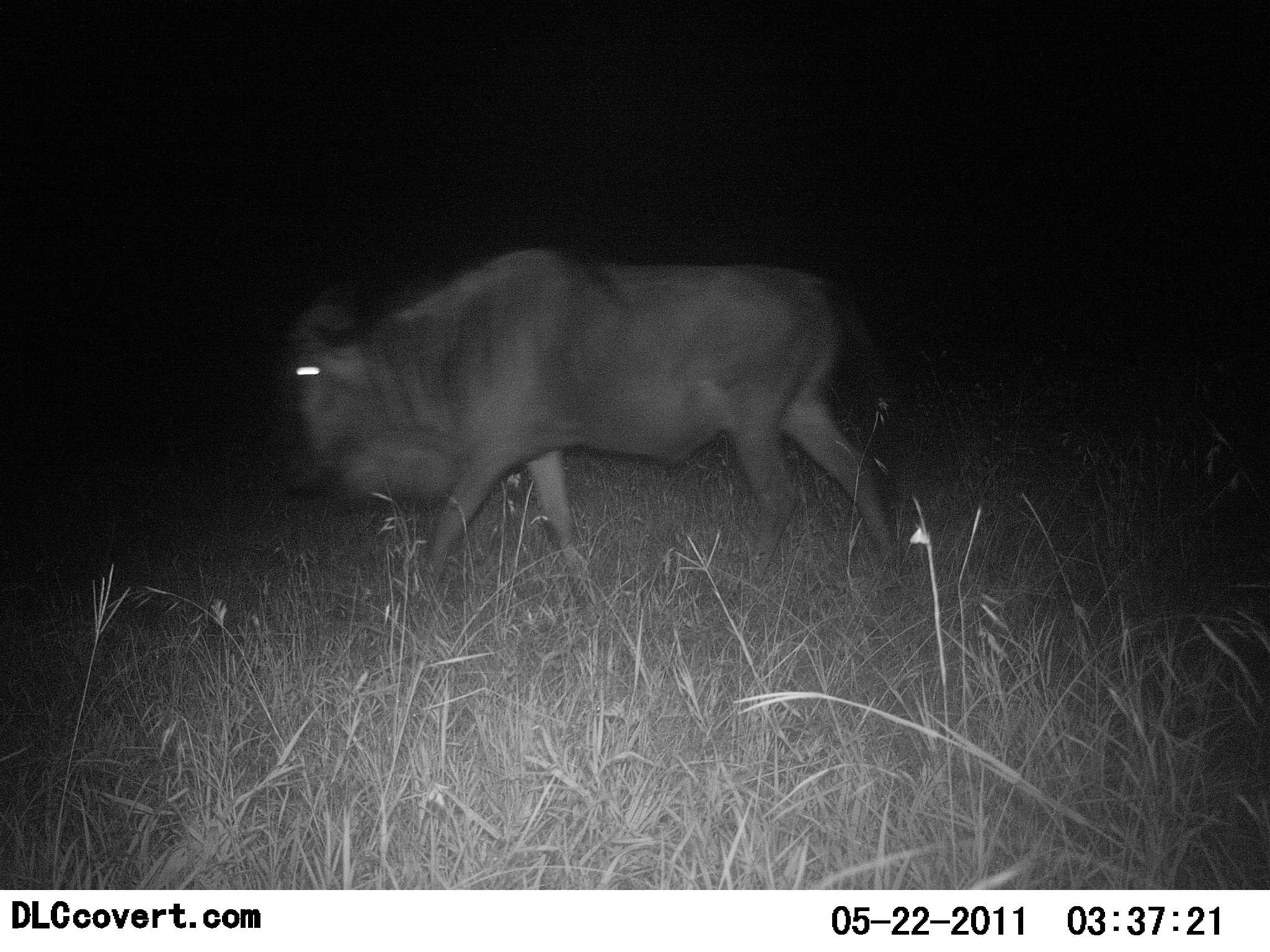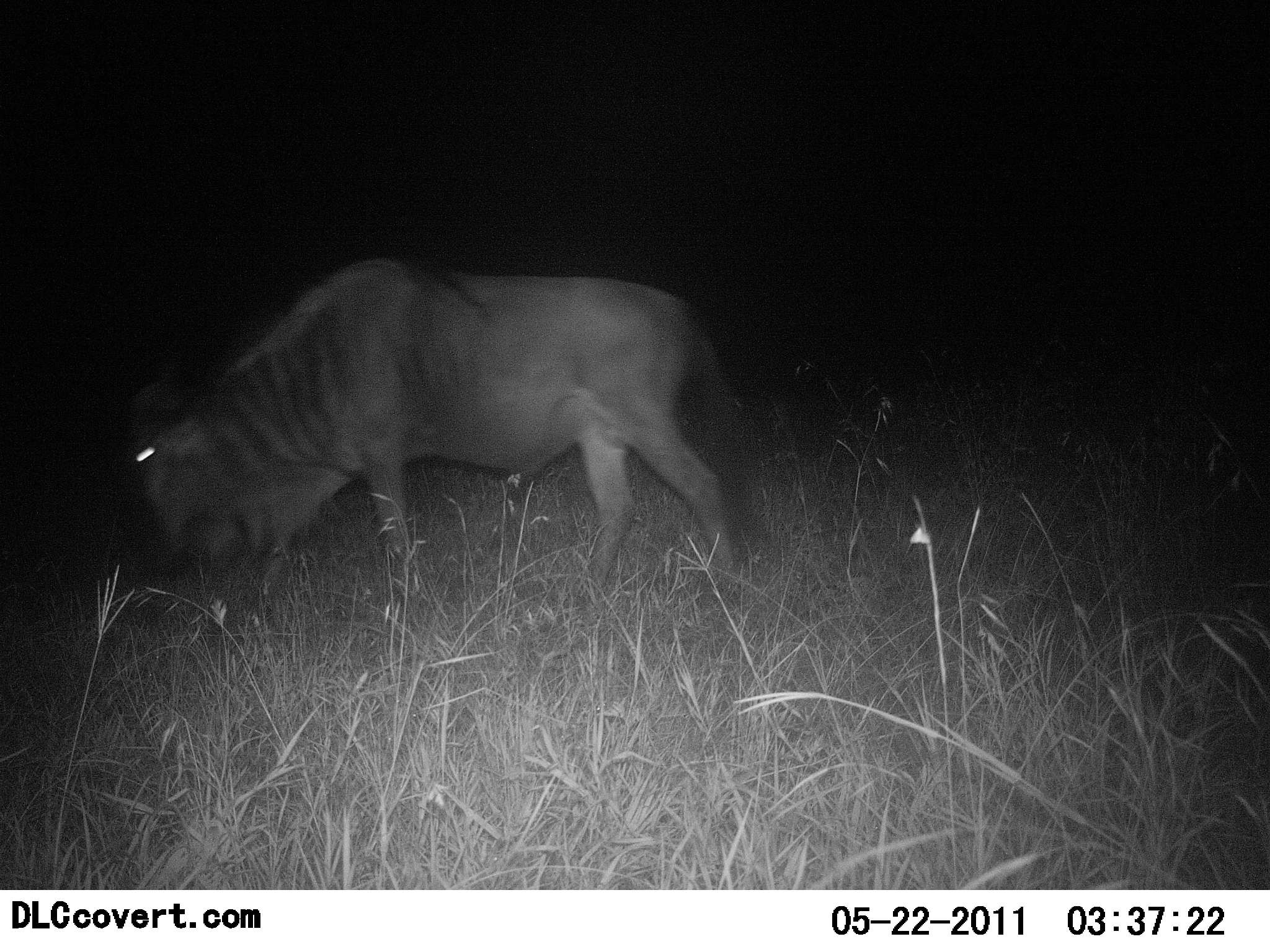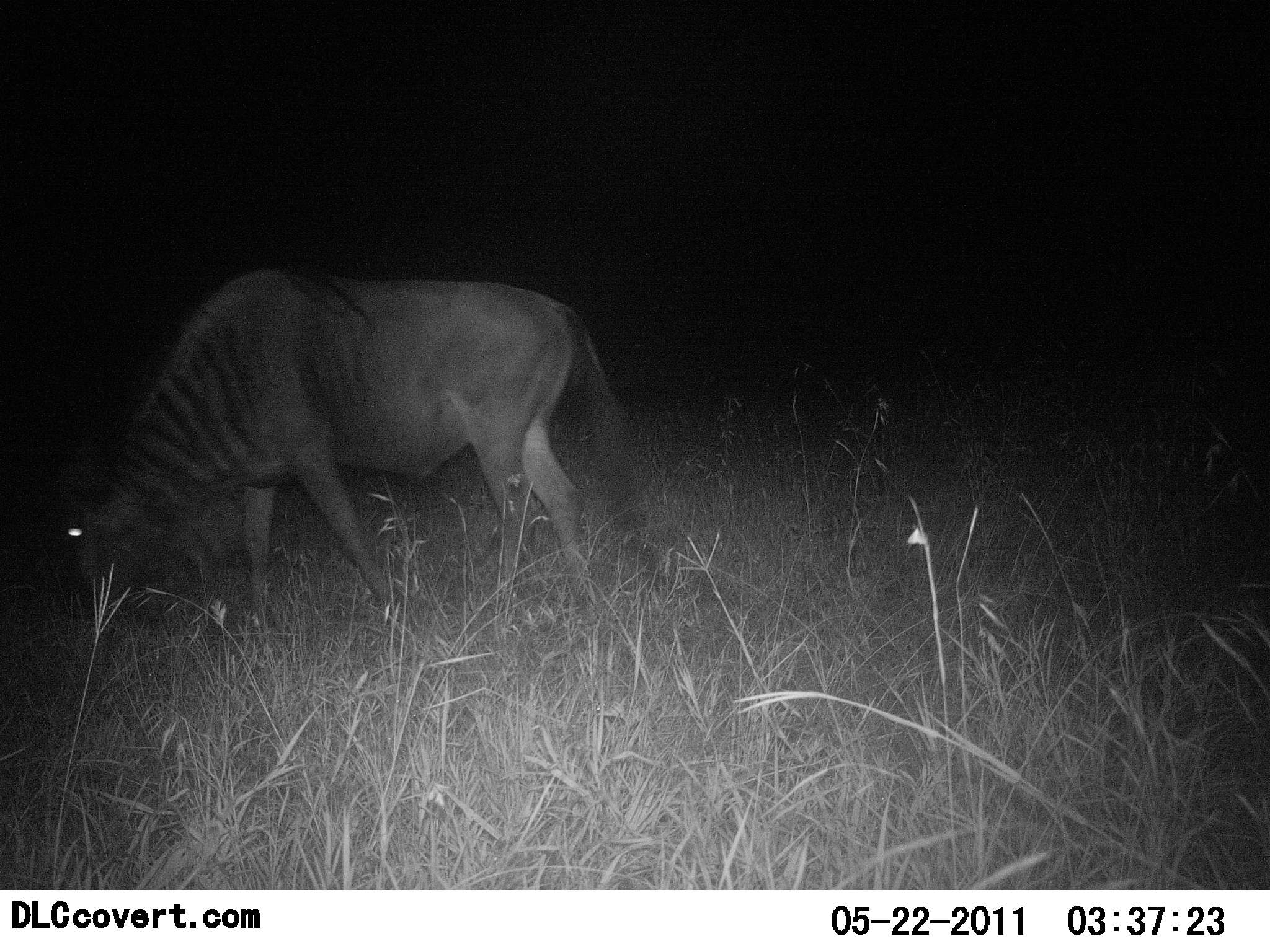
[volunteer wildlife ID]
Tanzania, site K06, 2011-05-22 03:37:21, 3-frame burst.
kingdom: Animalia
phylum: Chordata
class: Mammalia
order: Artiodactyla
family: Bovidae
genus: Connochaetes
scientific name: Connochaetes taurinus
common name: blue wildebeest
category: wildebeest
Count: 1.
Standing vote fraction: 0%.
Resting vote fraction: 0%.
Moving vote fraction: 75%.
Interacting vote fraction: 0%.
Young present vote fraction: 0%.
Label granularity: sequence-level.